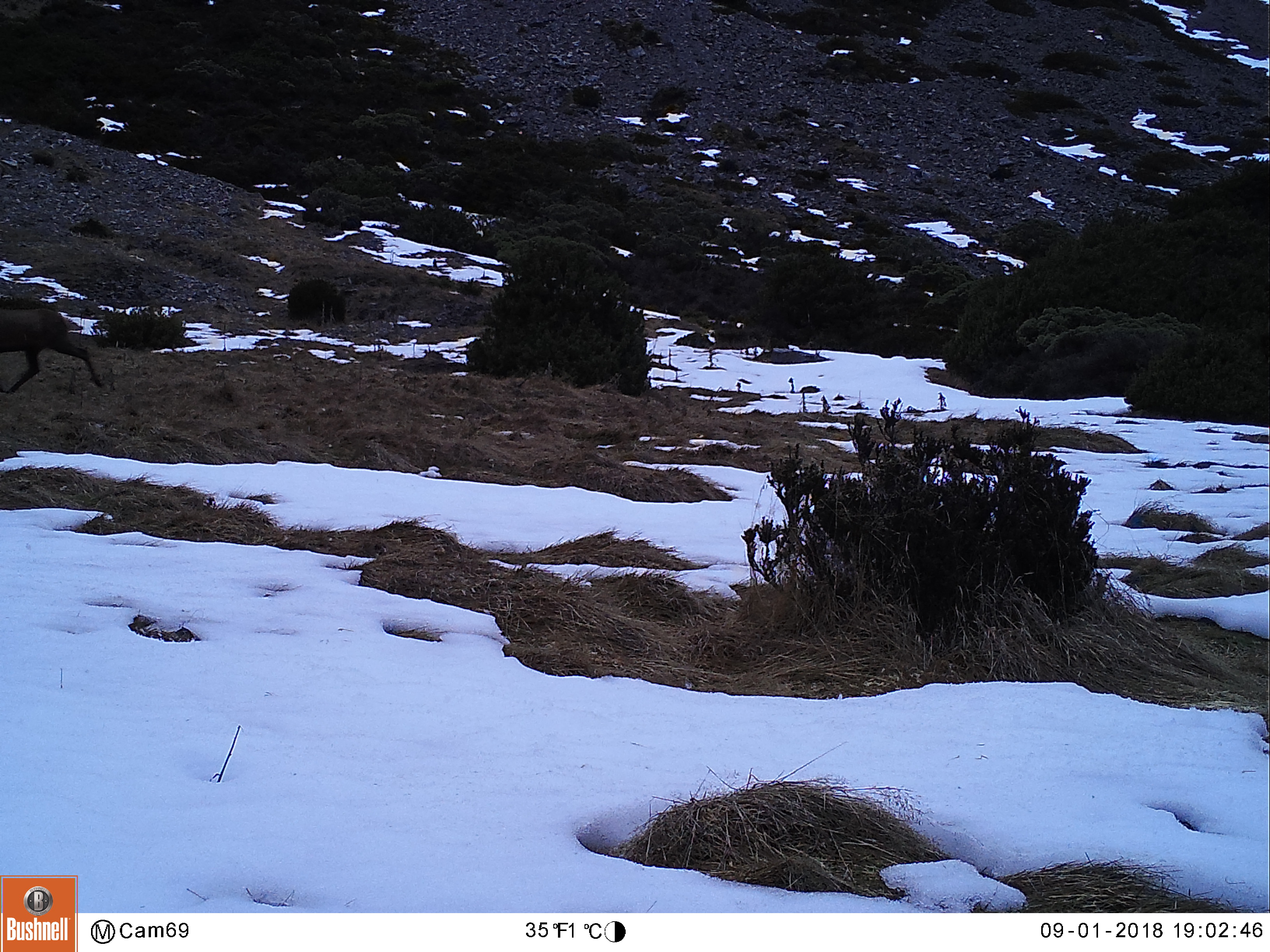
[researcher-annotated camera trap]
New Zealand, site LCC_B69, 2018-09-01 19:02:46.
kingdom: Animalia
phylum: Chordata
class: Mammalia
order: Artiodactyla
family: Cervidae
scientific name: Cervidae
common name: deer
Deer (Cervidae).